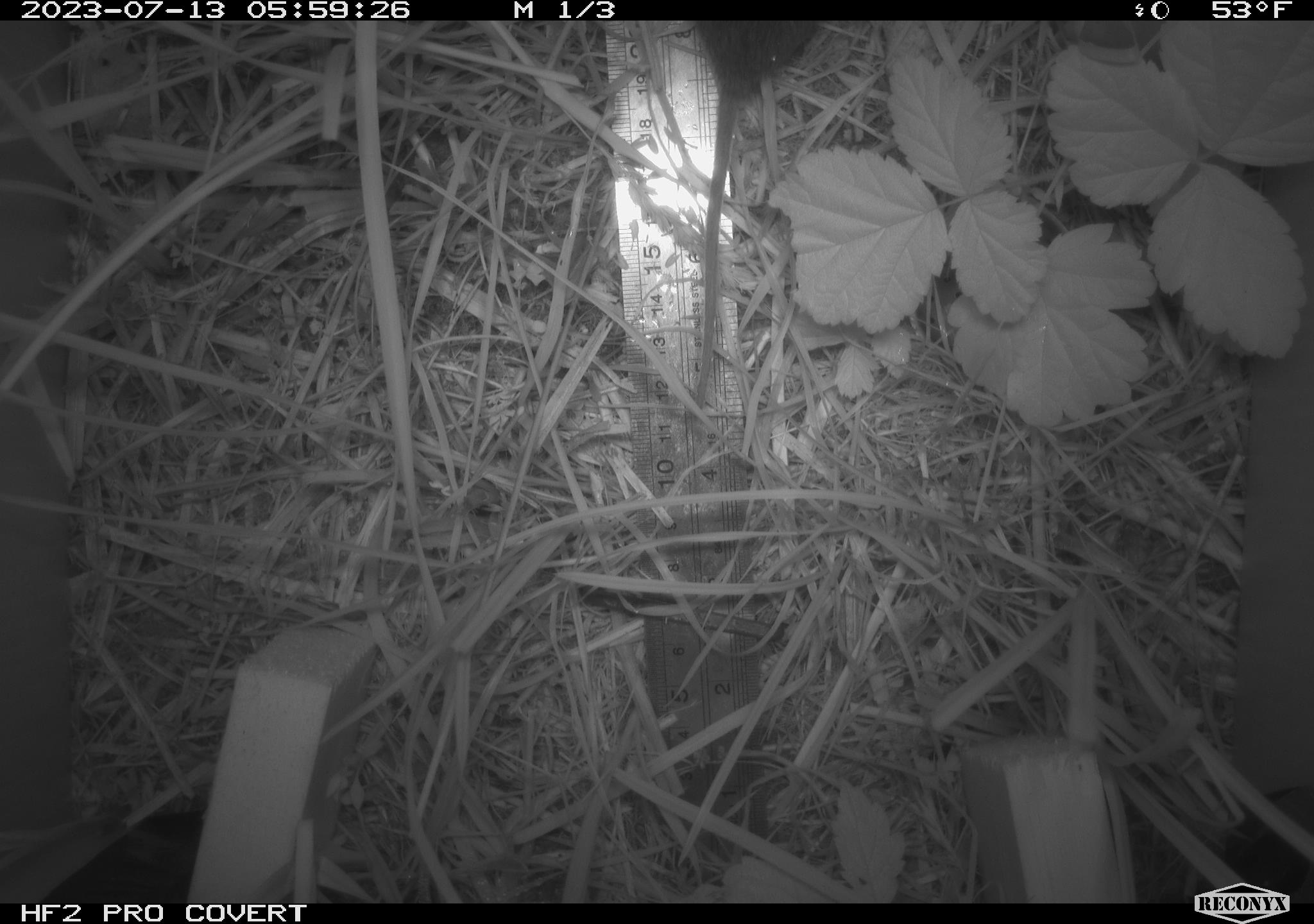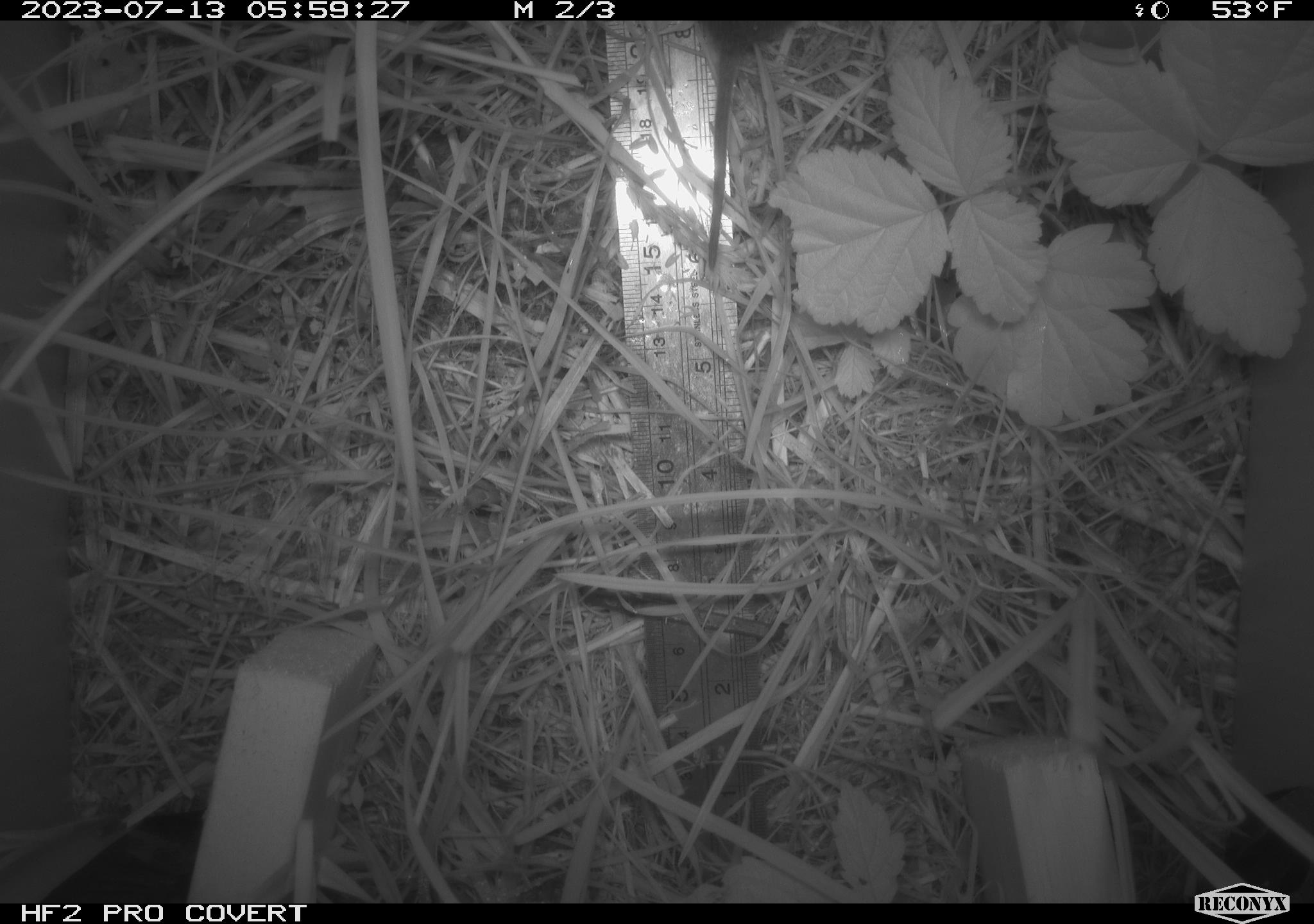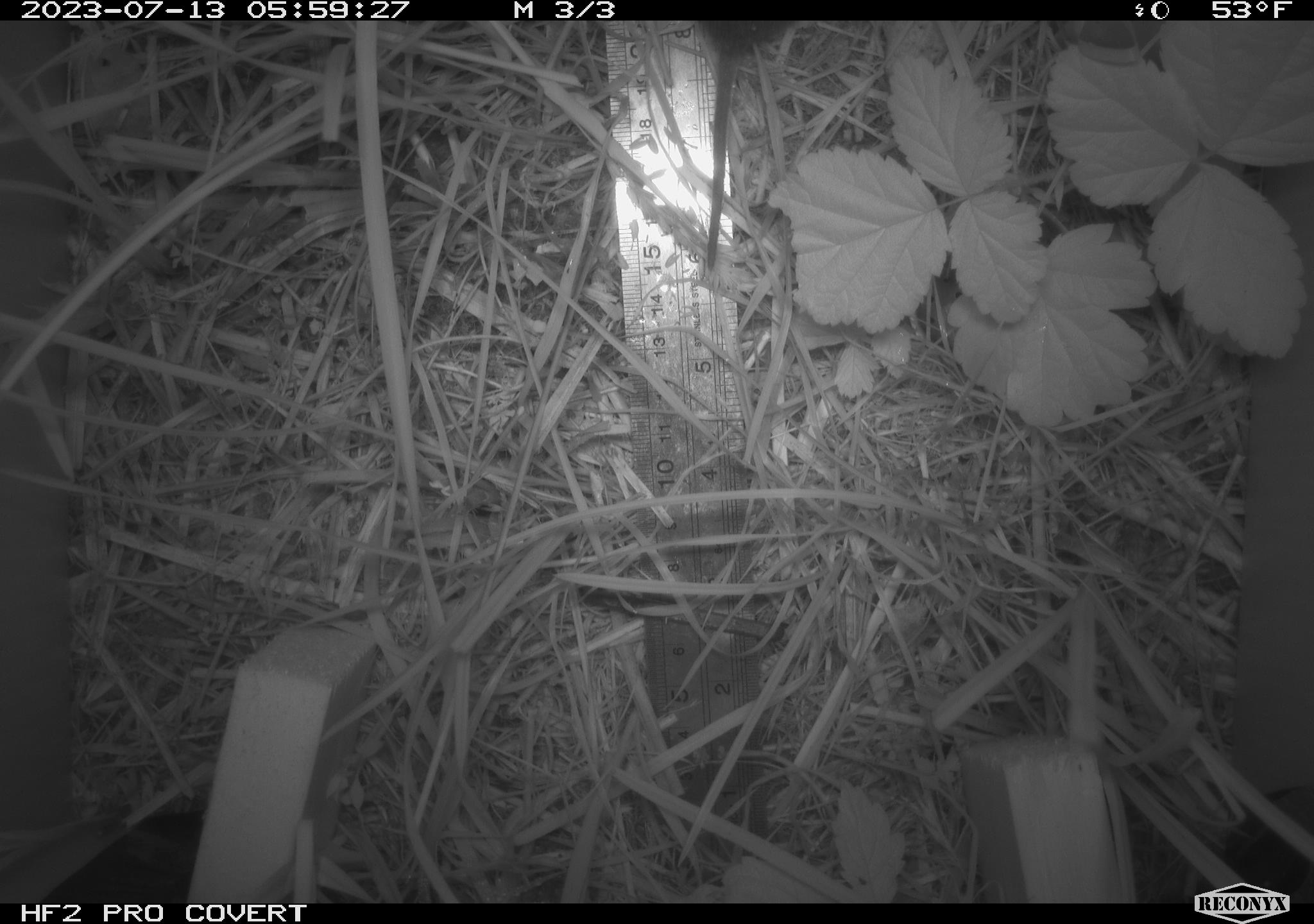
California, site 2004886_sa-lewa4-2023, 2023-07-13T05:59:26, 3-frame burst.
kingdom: Animalia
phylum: Chordata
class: Mammalia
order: Rodentia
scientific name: Rodentia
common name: rodent